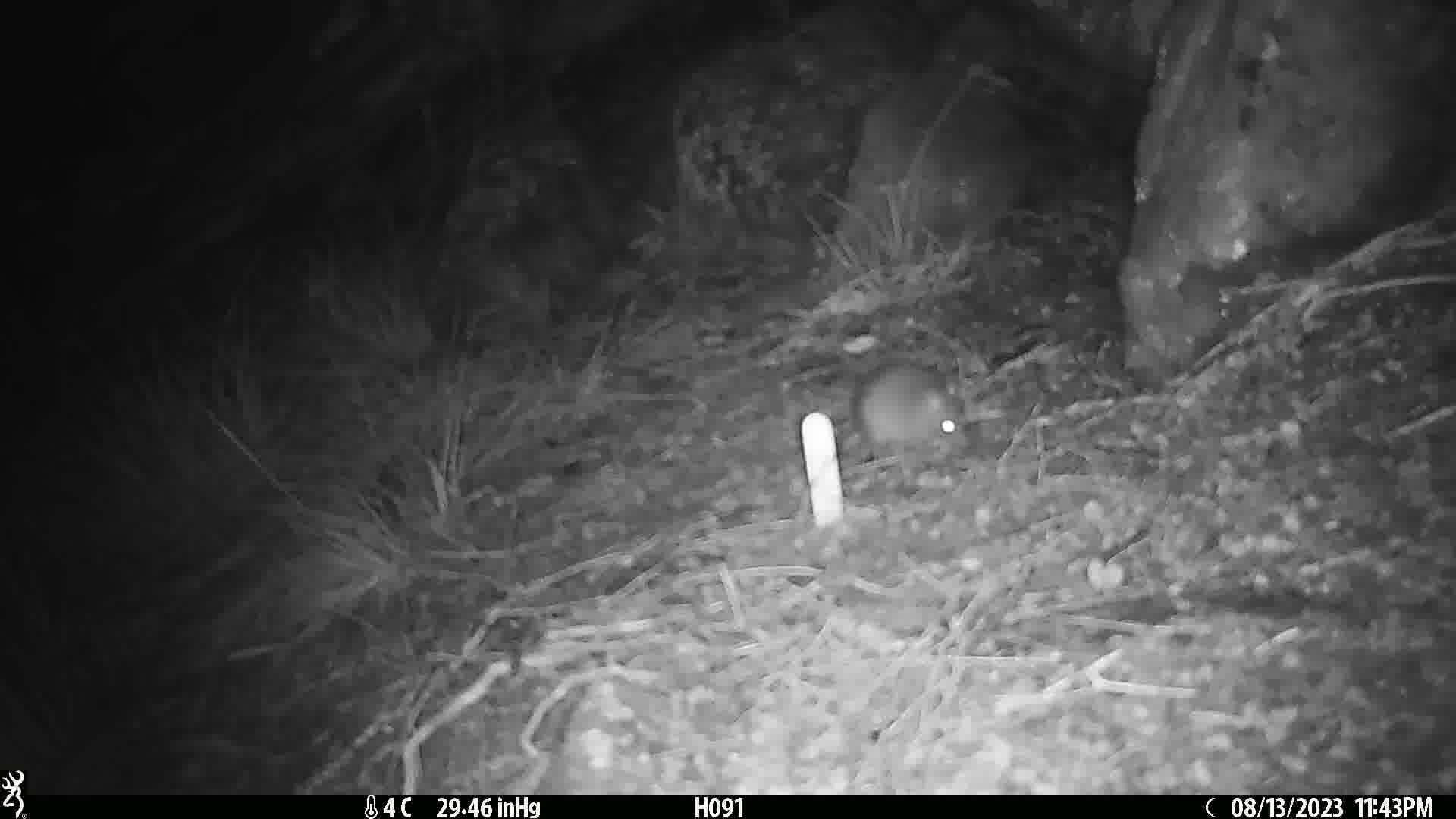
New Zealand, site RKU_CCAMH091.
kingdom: Animalia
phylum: Chordata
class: Mammalia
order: Rodentia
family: Muridae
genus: Rattus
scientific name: Rattus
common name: rat